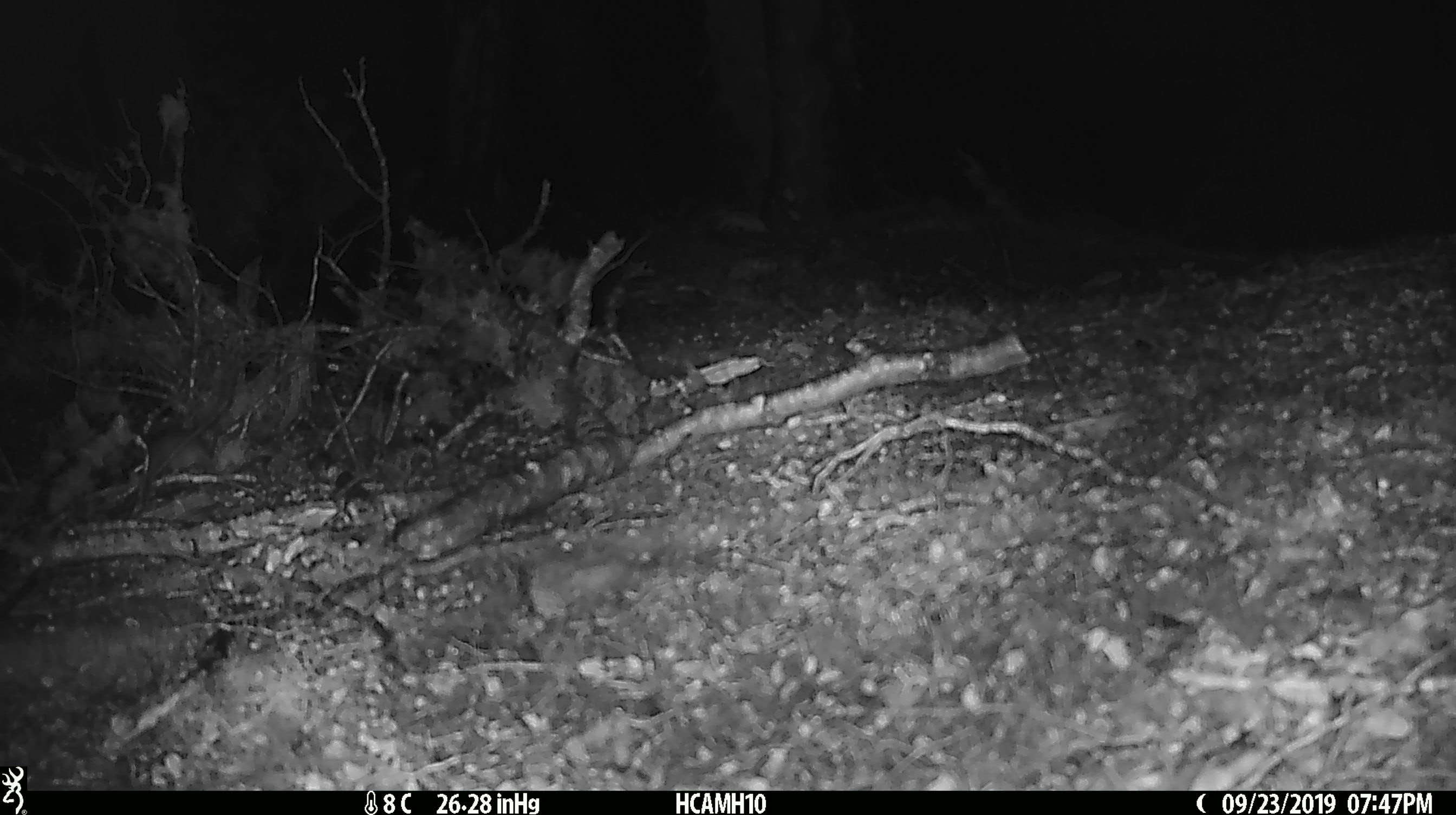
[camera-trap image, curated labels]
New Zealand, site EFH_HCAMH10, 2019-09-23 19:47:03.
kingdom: Animalia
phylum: Chordata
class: Mammalia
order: Rodentia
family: Muridae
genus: Mus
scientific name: Mus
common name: mouse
Mouse (Mus).